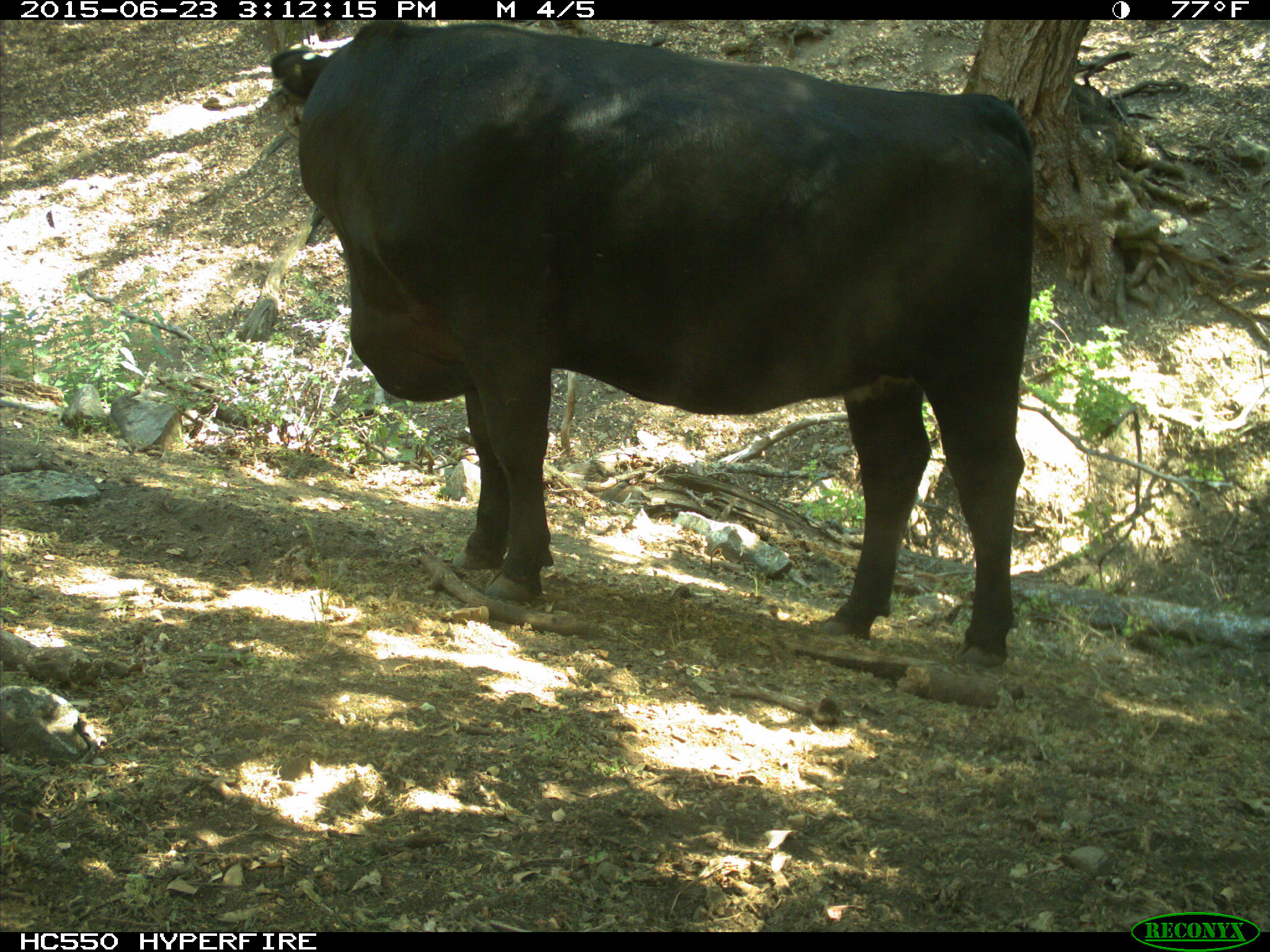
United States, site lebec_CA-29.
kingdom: Animalia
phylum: Chordata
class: Mammalia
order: Artiodactyla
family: Bovidae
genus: Bos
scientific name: Bos taurus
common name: domestic cow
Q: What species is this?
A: Bos taurus (domestic cow).